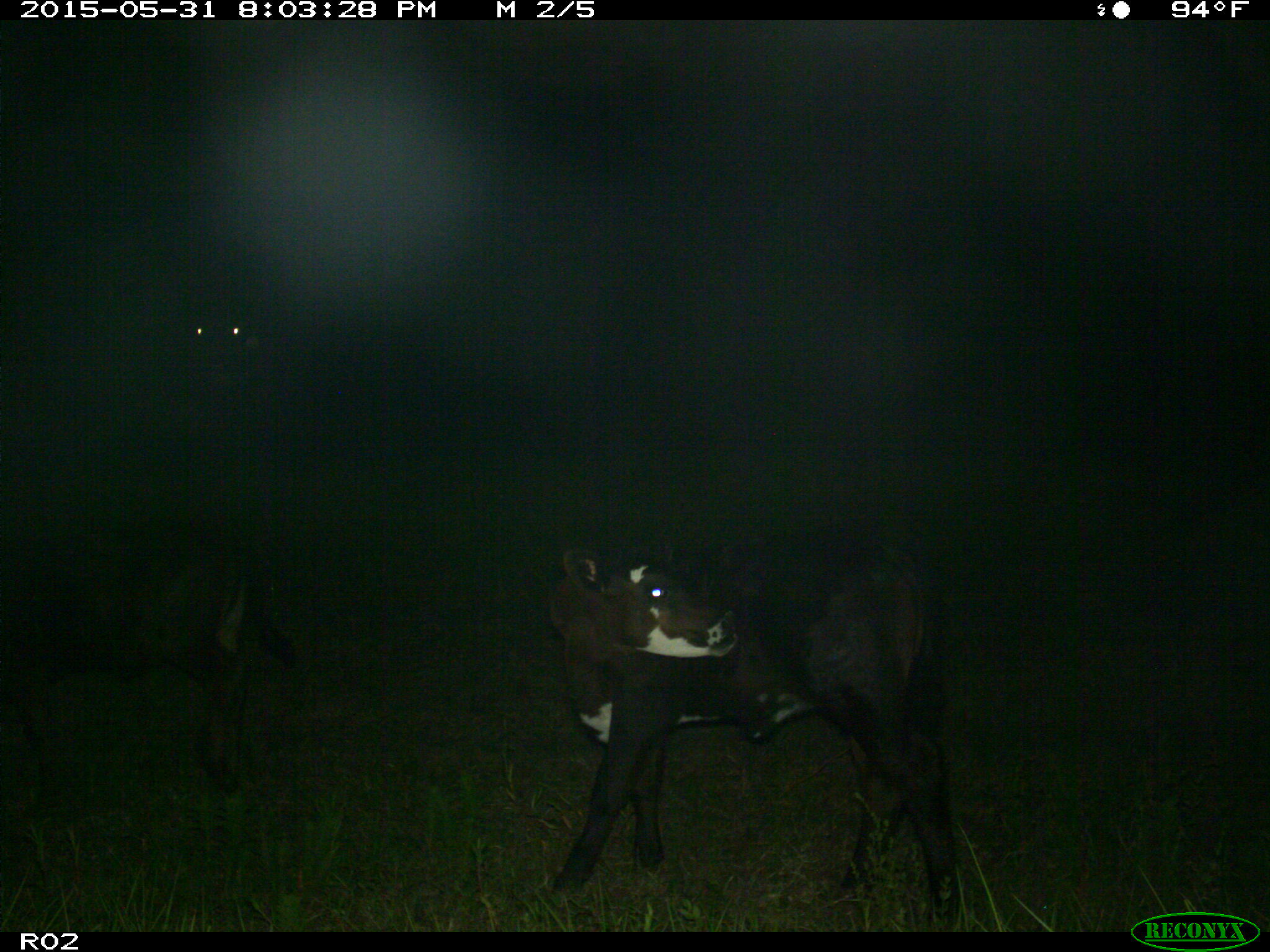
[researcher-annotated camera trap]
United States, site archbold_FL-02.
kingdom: Animalia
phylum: Chordata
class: Mammalia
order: Artiodactyla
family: Bovidae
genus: Bos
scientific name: Bos taurus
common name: domestic cow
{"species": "Bos taurus (domestic cow)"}